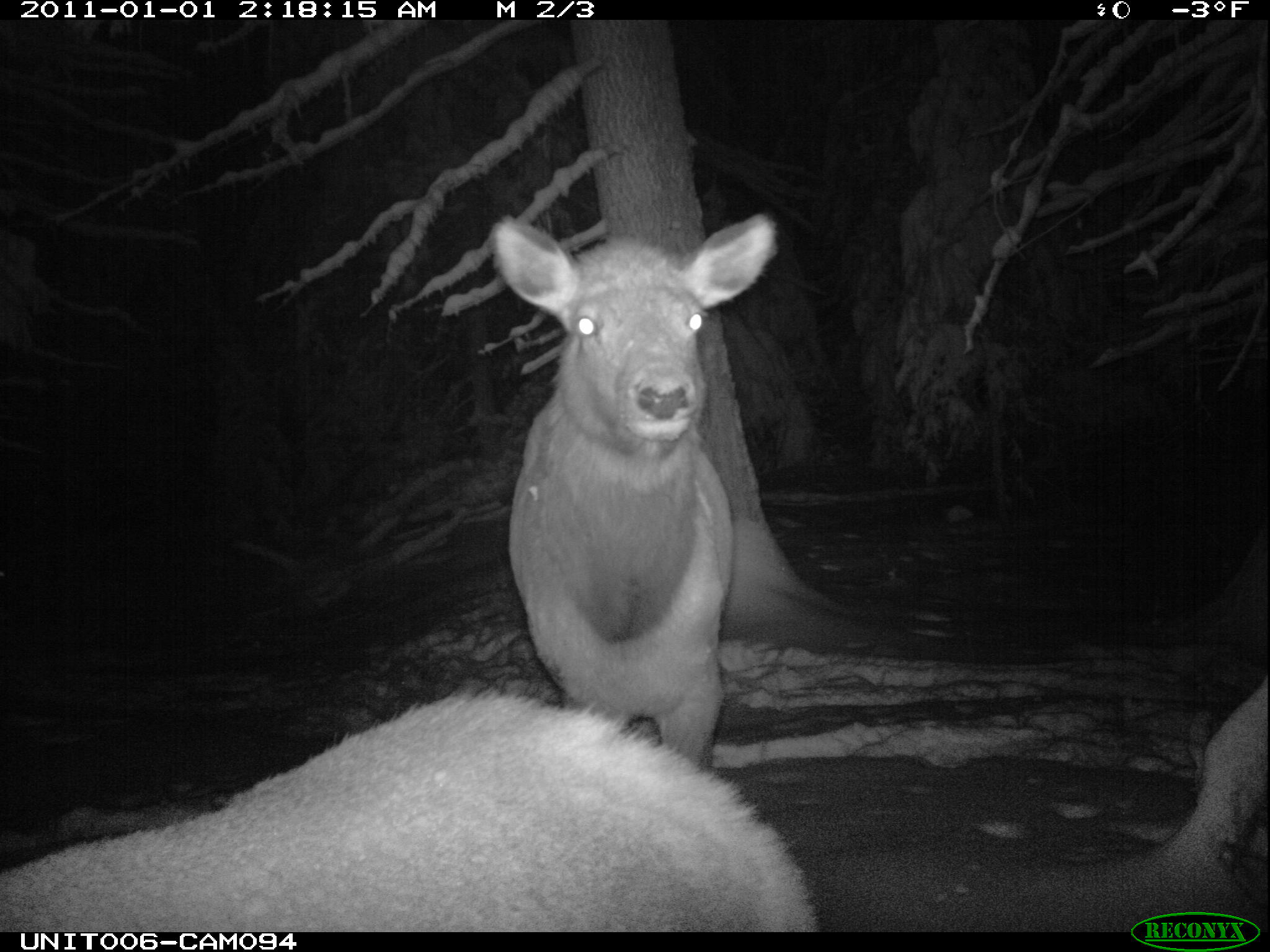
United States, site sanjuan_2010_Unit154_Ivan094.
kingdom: Animalia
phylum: Chordata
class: Mammalia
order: Artiodactyla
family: Cervidae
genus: Cervus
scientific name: Cervus elaphus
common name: red deer